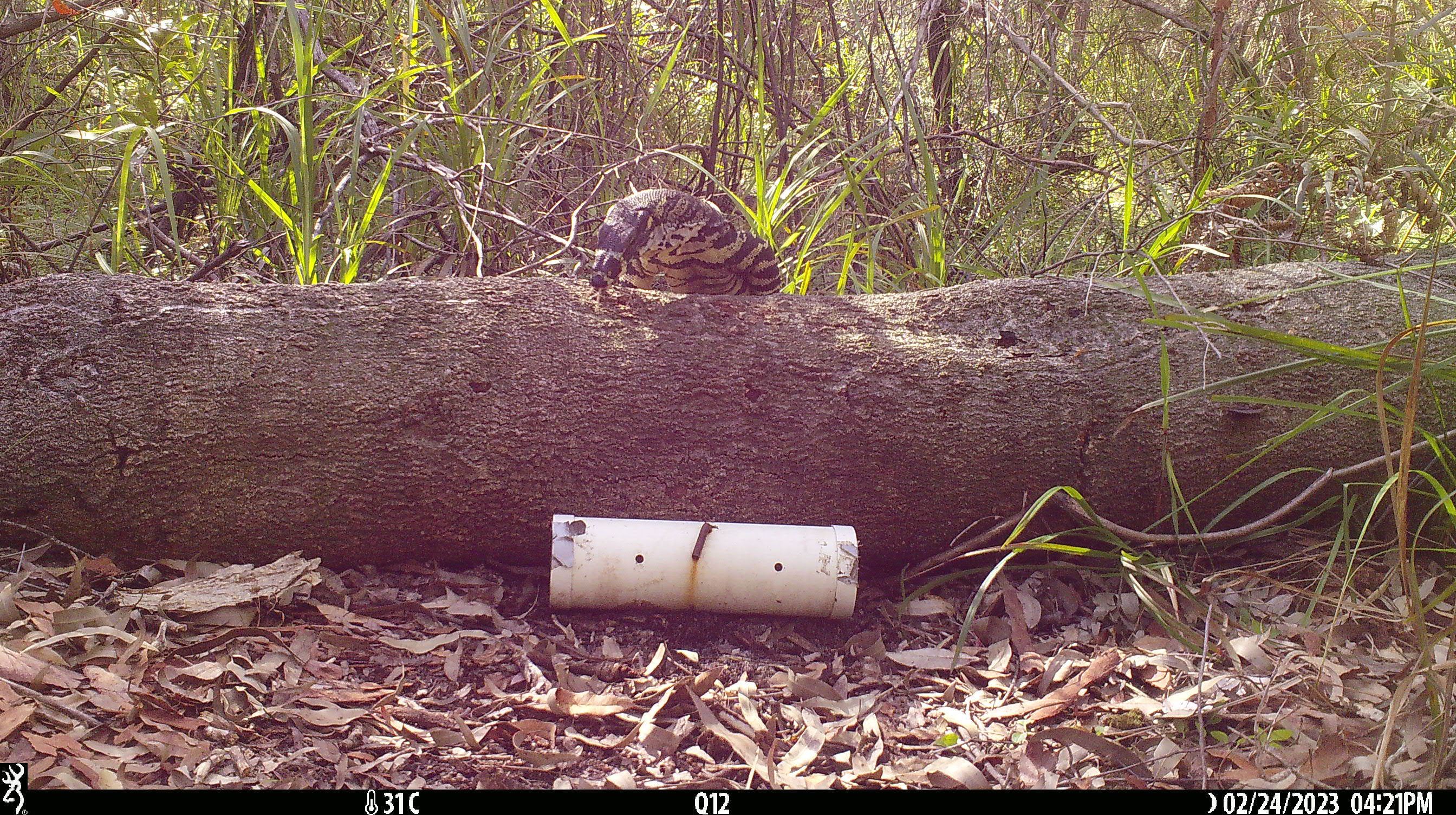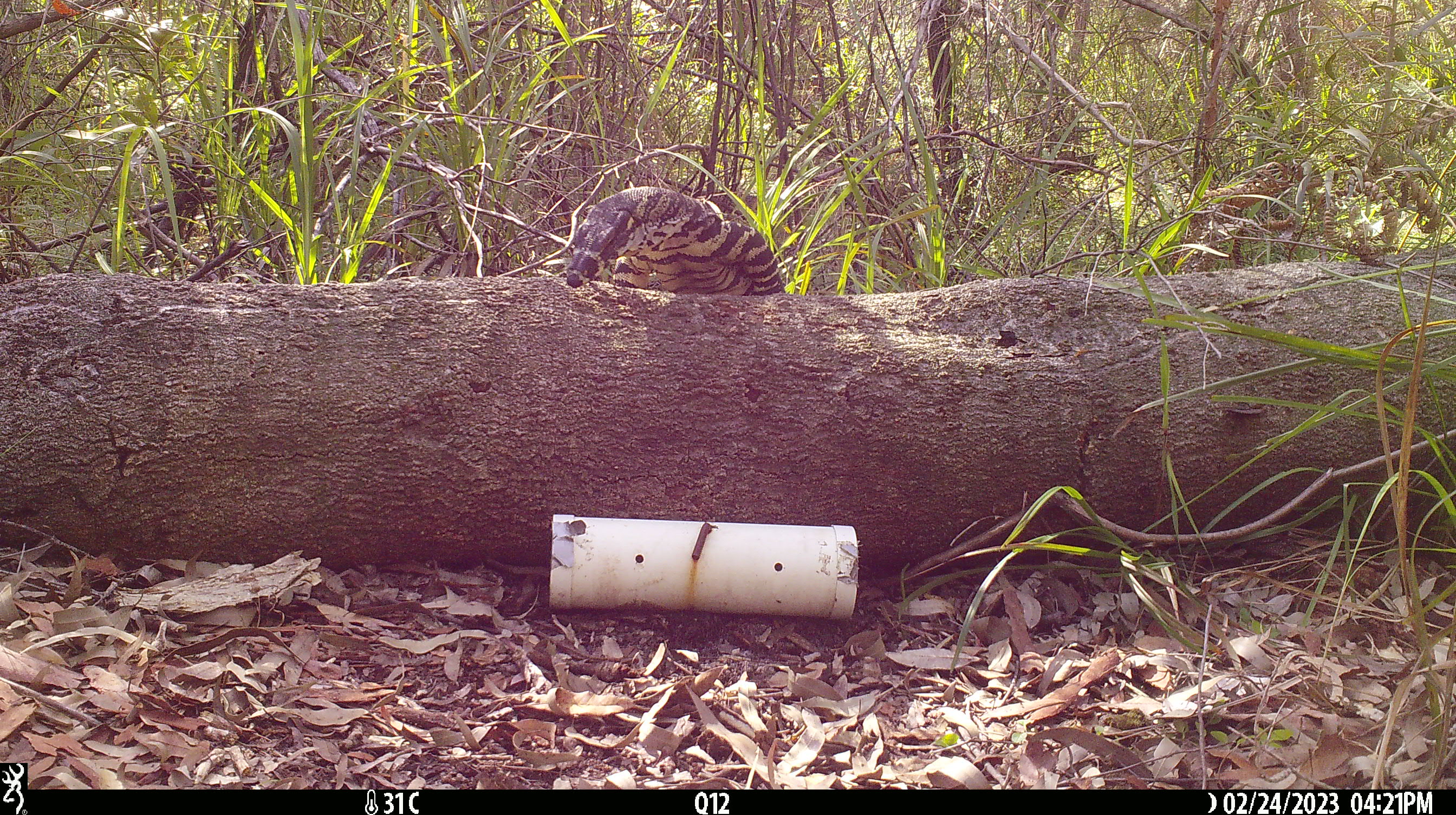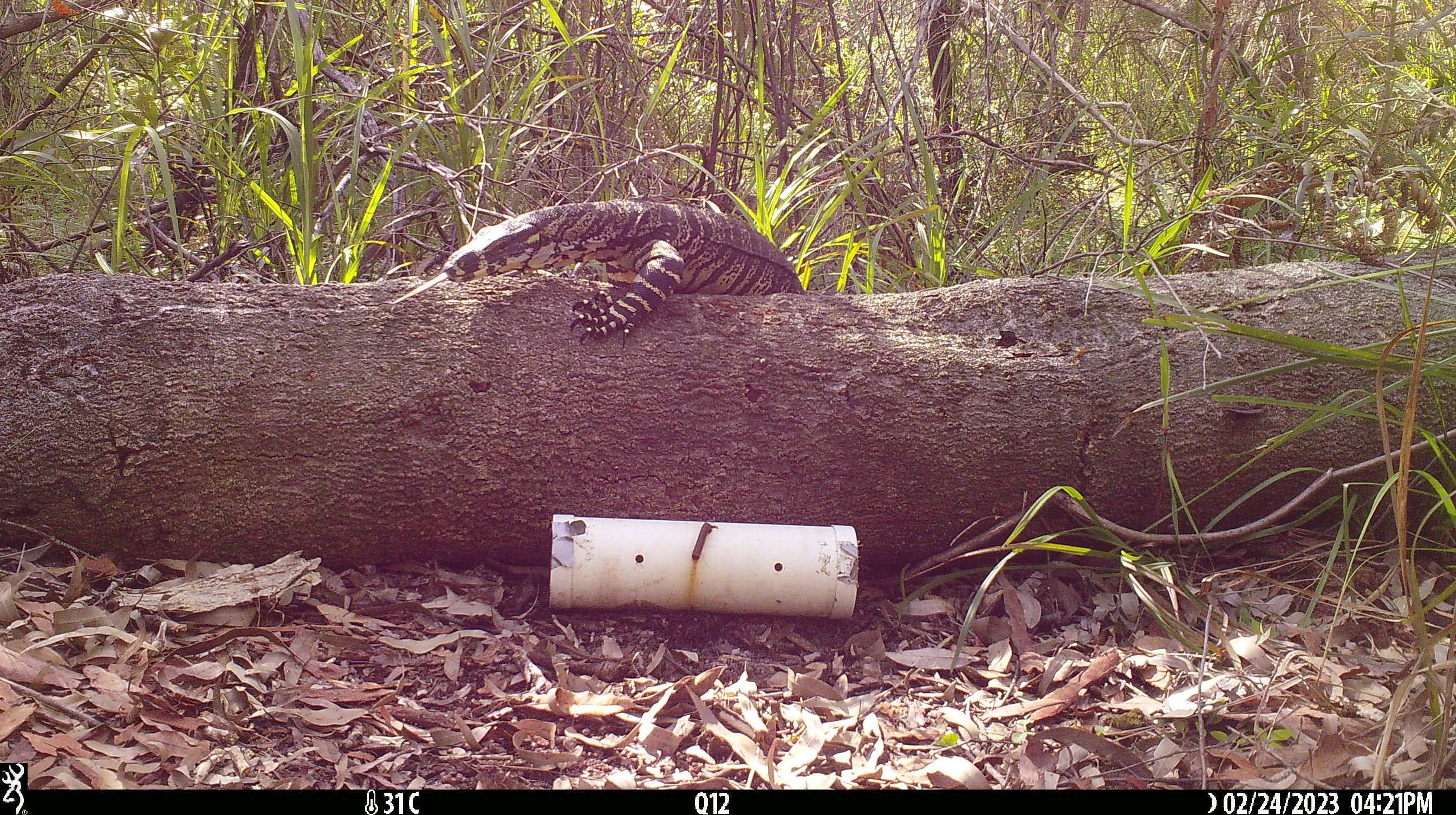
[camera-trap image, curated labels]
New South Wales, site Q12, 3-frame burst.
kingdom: Animalia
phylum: Chordata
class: Reptilia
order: Squamata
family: Varanidae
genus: Varanus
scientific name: Varanus varius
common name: lace monitor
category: goanna